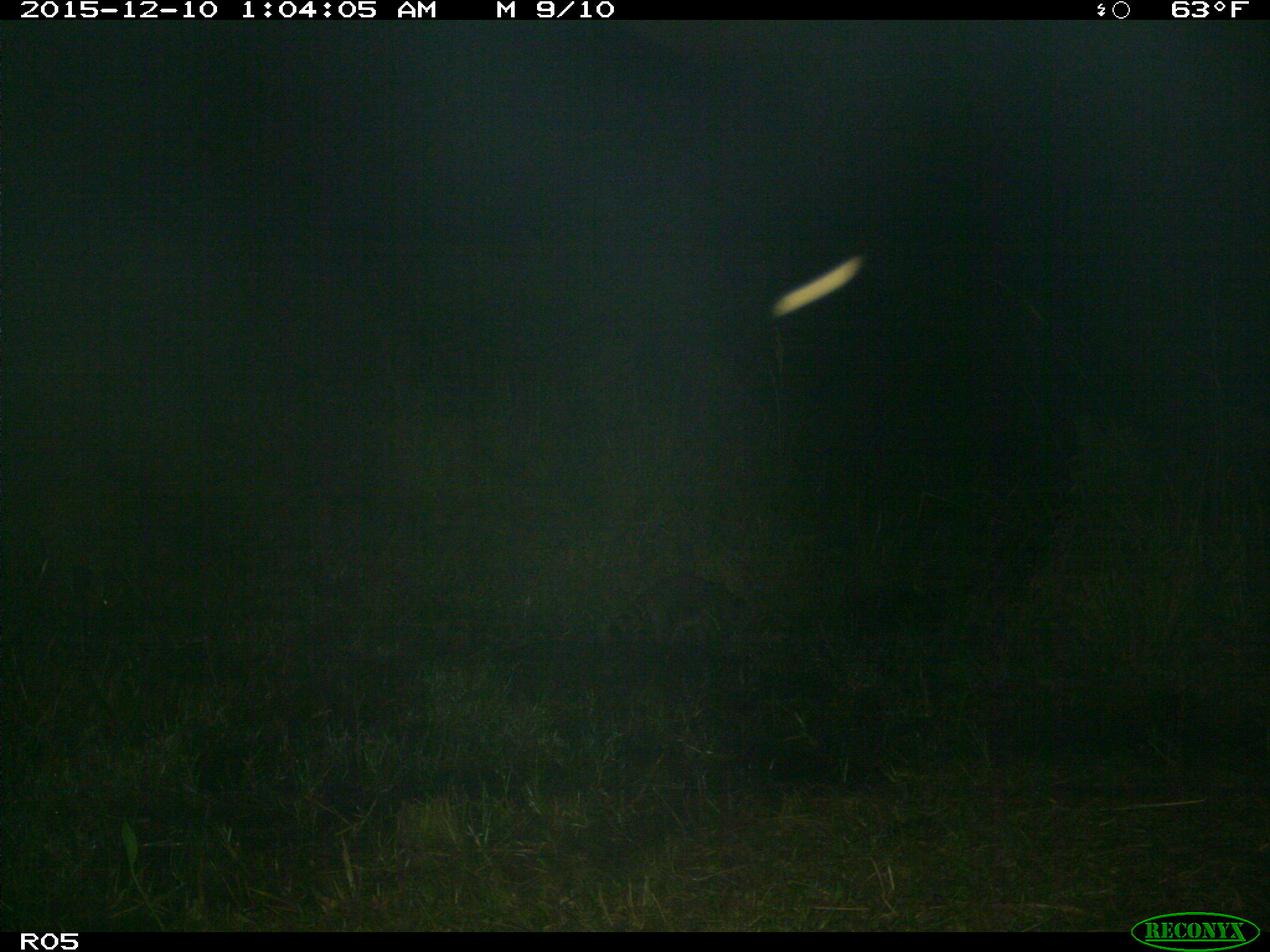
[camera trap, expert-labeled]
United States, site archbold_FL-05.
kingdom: Animalia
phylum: Chordata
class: Mammalia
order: Carnivora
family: Procyonidae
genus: Procyon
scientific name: Procyon lotor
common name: common raccoon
Procyon lotor (common raccoon).